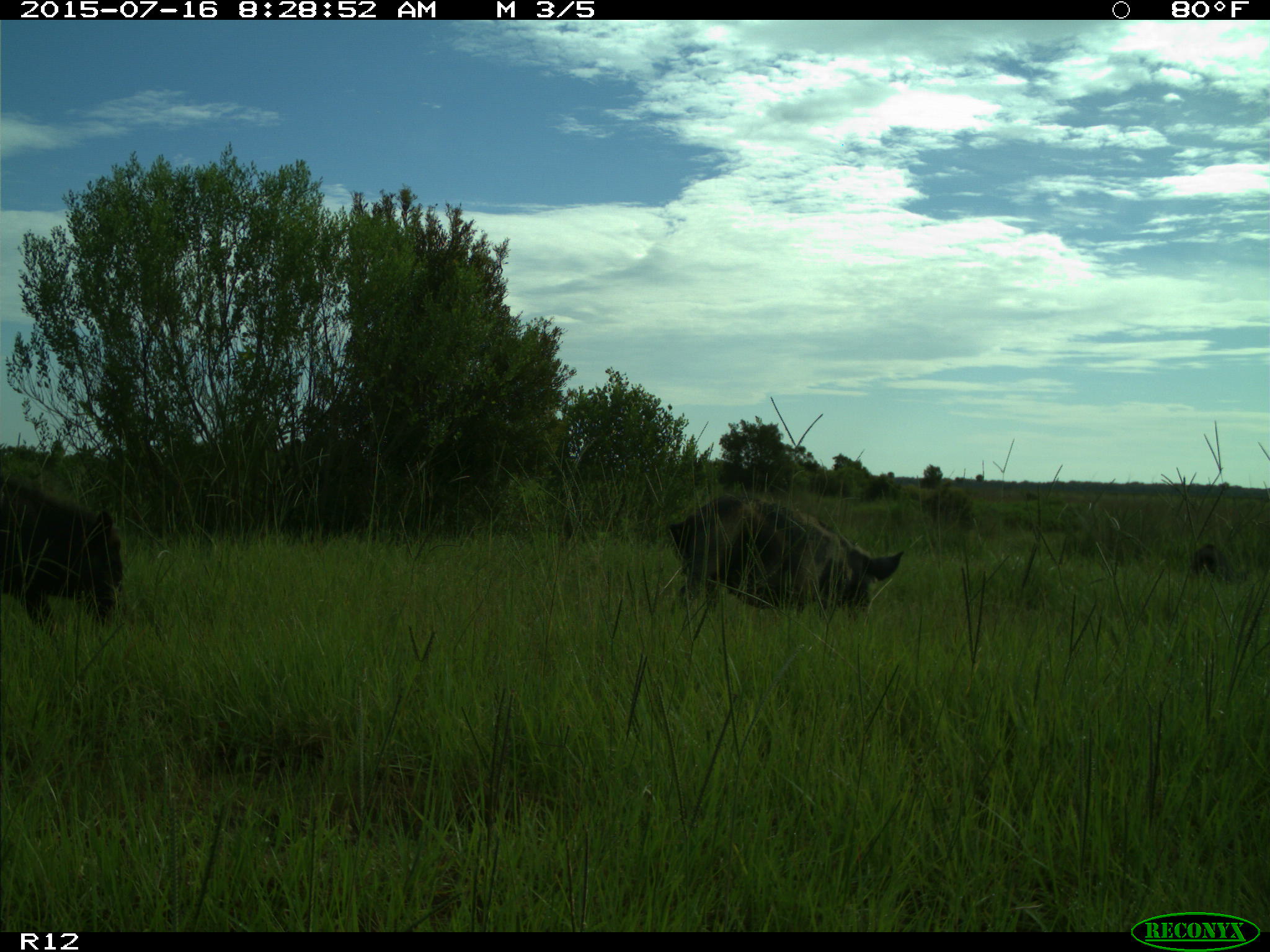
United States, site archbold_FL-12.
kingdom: Animalia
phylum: Chordata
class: Mammalia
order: Artiodactyla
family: Suidae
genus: Sus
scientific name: Sus scrofa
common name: wild boar